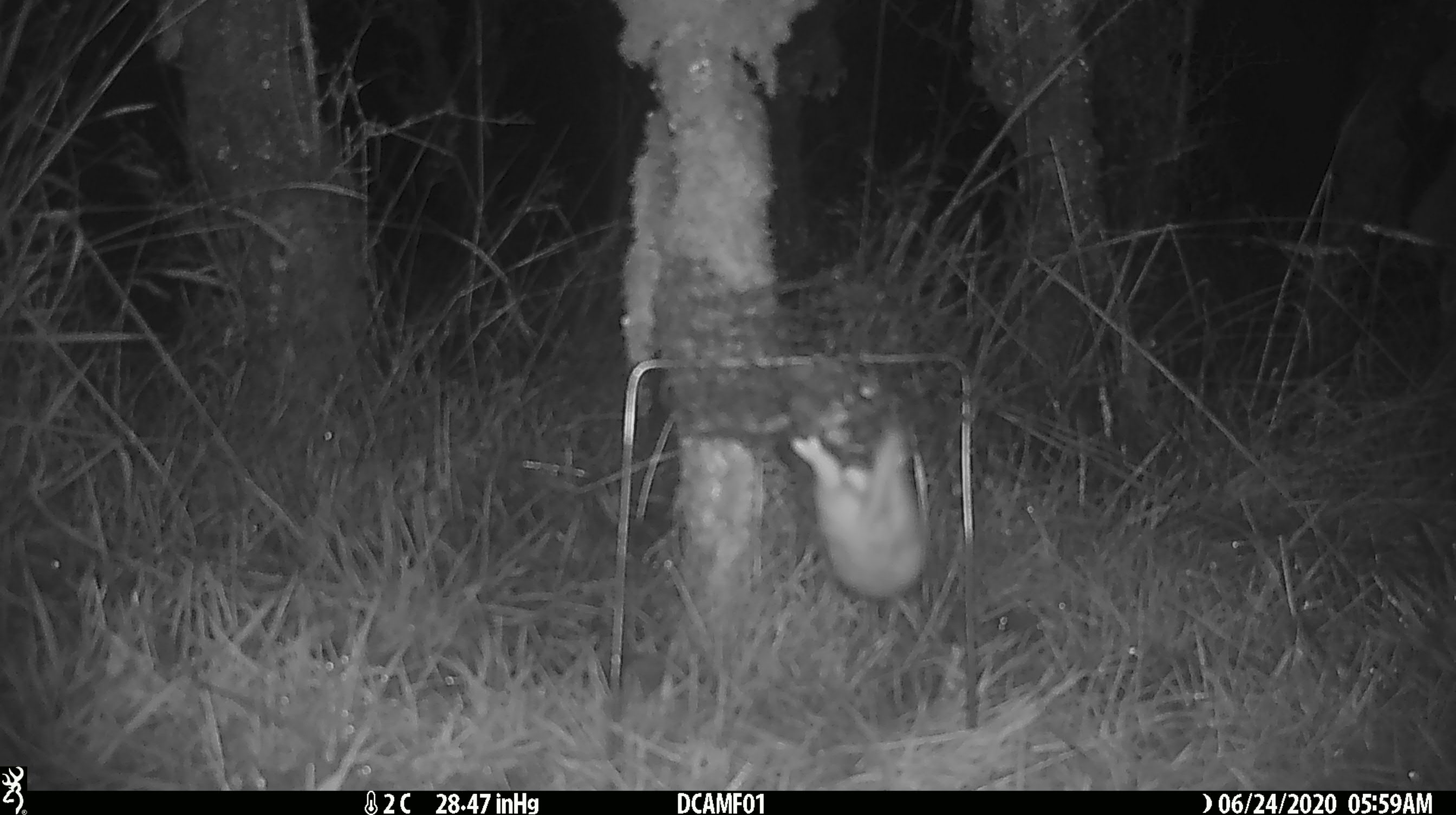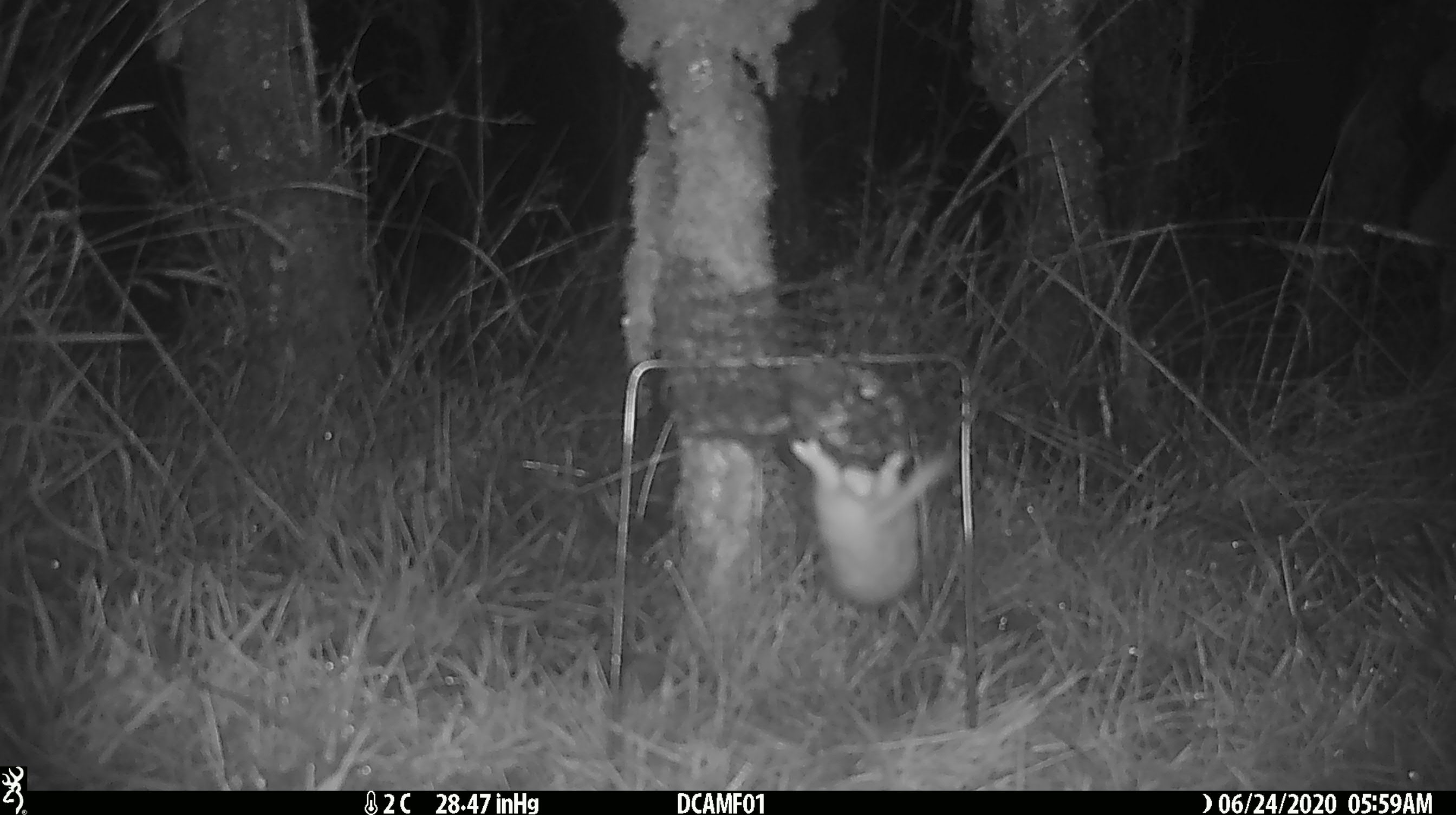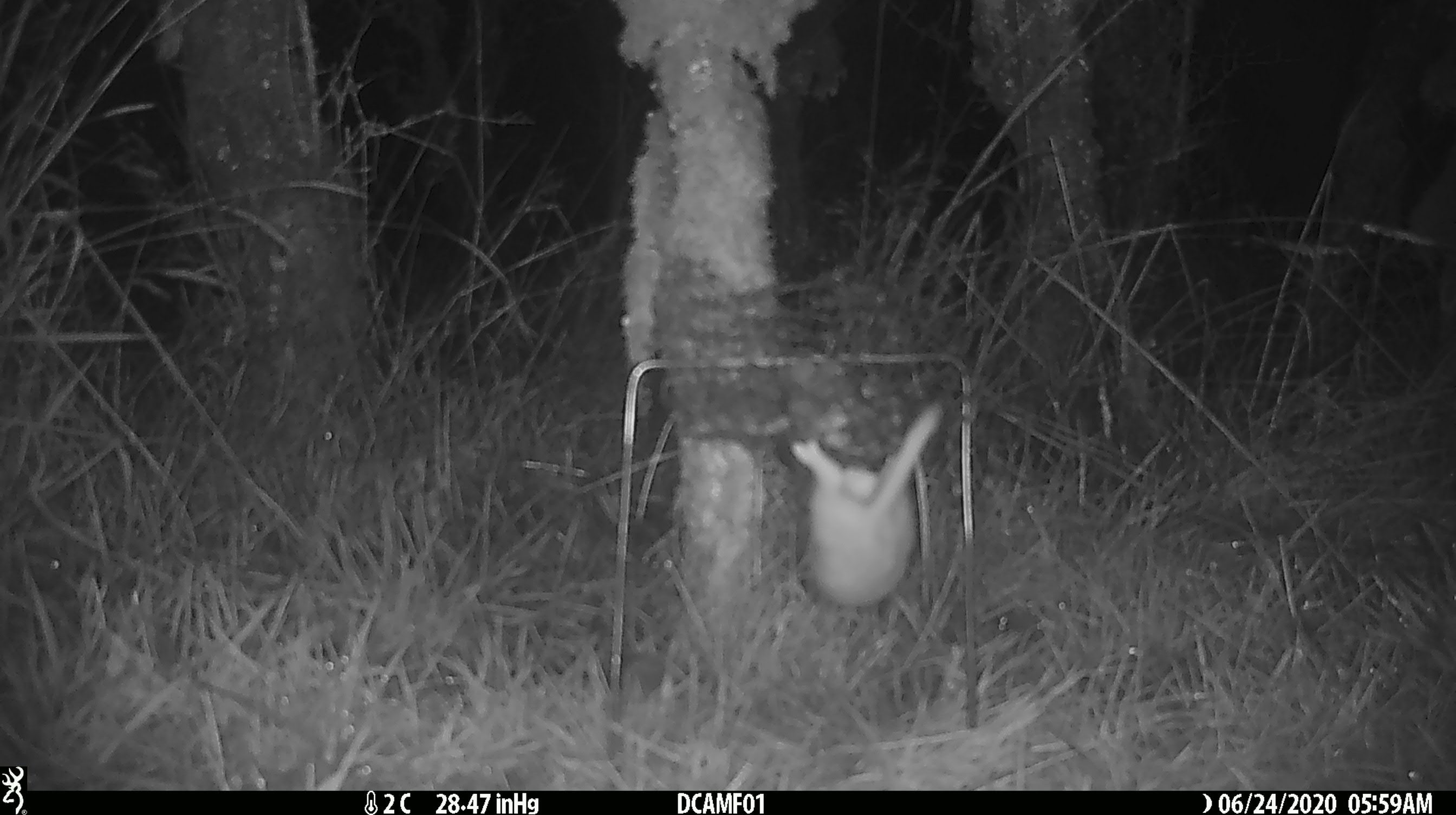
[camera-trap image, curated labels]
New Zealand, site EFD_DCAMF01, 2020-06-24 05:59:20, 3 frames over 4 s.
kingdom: Animalia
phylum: Chordata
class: Mammalia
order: Carnivora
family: Mustelidae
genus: Mustela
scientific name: Mustela nivalis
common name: least weasel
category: weasel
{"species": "weasel (least weasel) (Mustela nivalis)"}